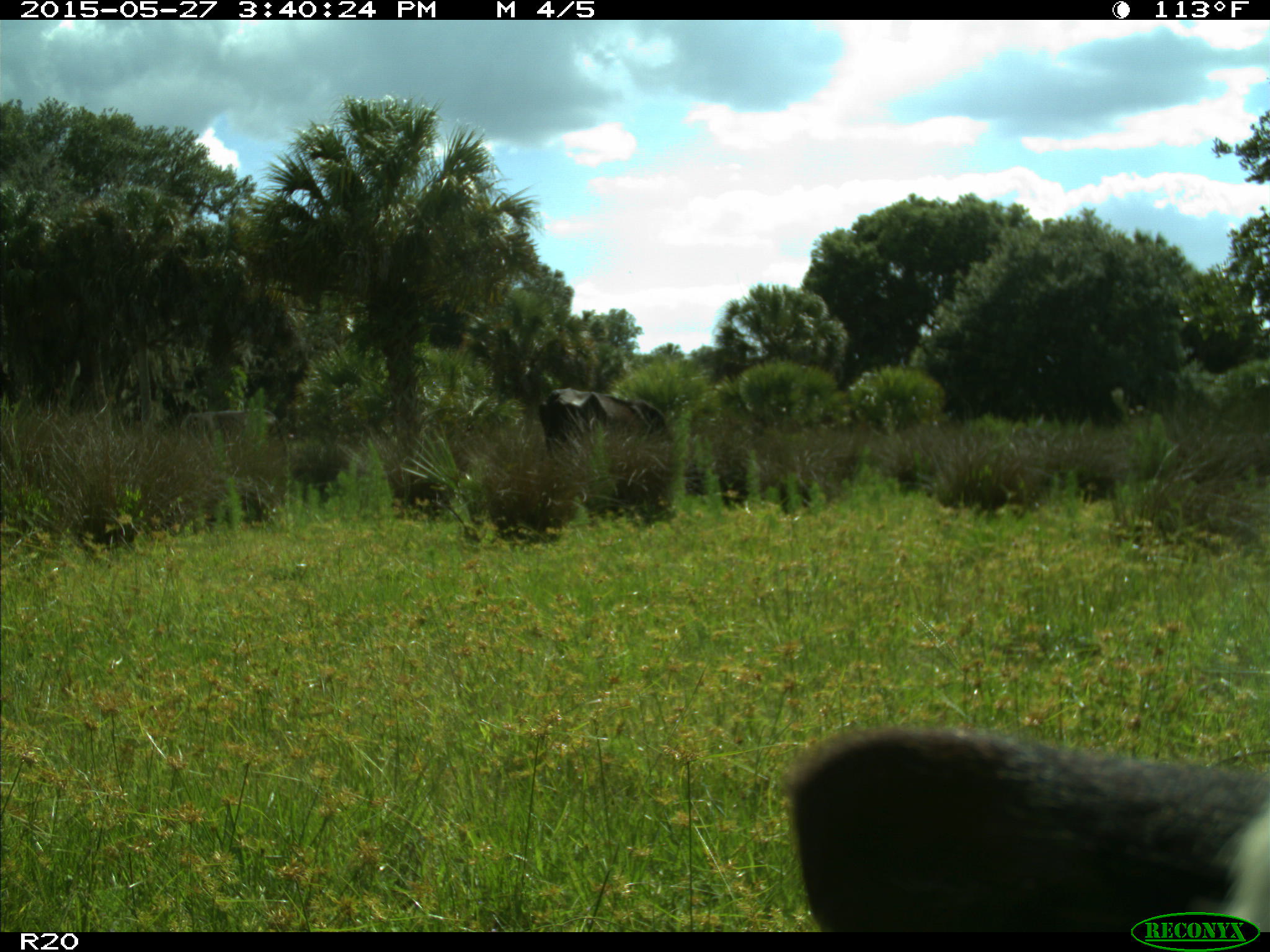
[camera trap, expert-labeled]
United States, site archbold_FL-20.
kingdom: Animalia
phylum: Chordata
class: Mammalia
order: Artiodactyla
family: Bovidae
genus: Bos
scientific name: Bos taurus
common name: domestic cow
Bos taurus (domestic cow).